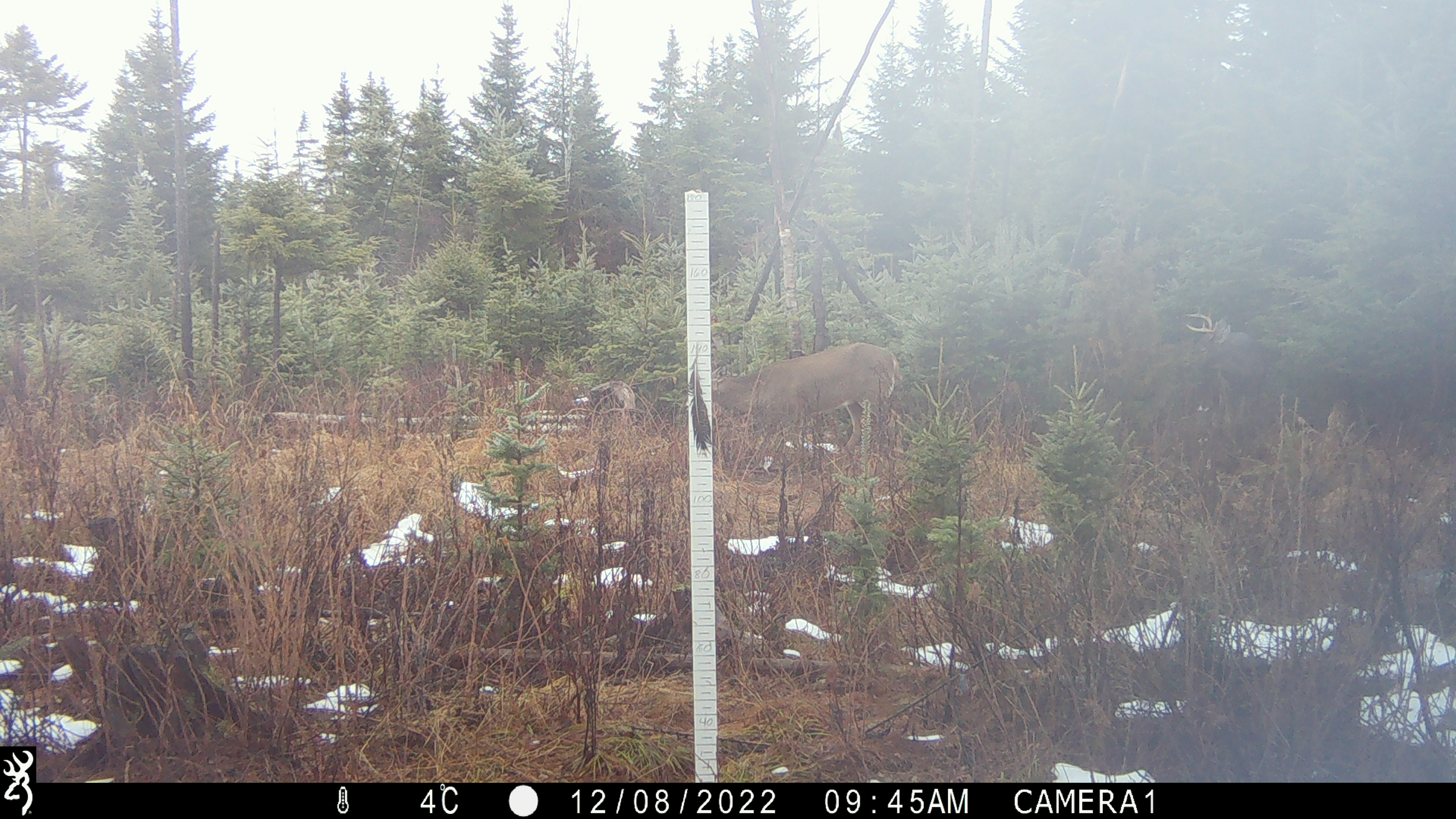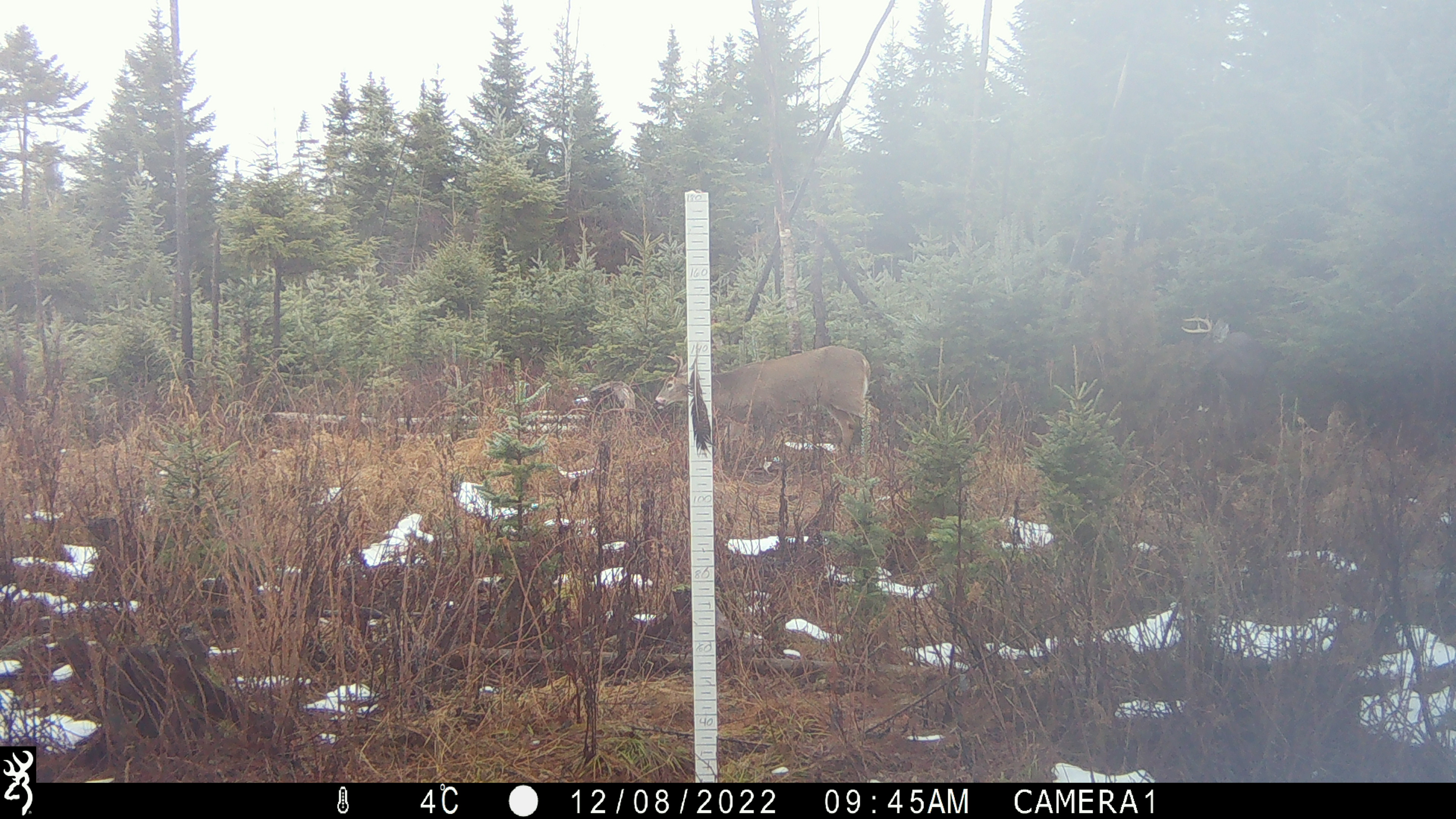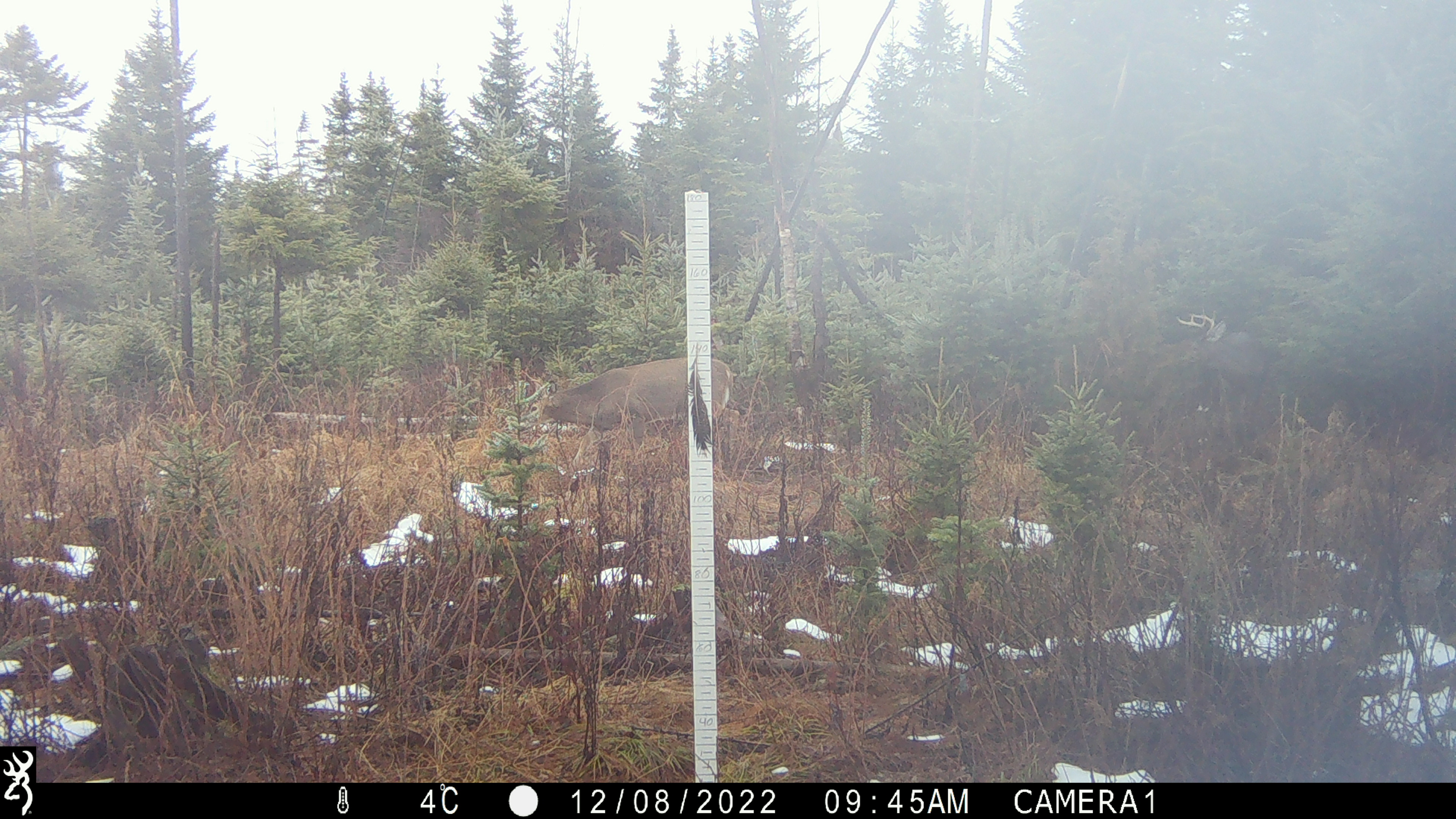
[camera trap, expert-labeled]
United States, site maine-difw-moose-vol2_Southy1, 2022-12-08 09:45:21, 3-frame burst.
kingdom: Animalia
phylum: Chordata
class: Mammalia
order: Artiodactyla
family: Cervidae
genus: Odocoileus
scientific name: Odocoileus virginianus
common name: white-tailed deer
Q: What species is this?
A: White-tailed deer (Odocoileus virginianus).